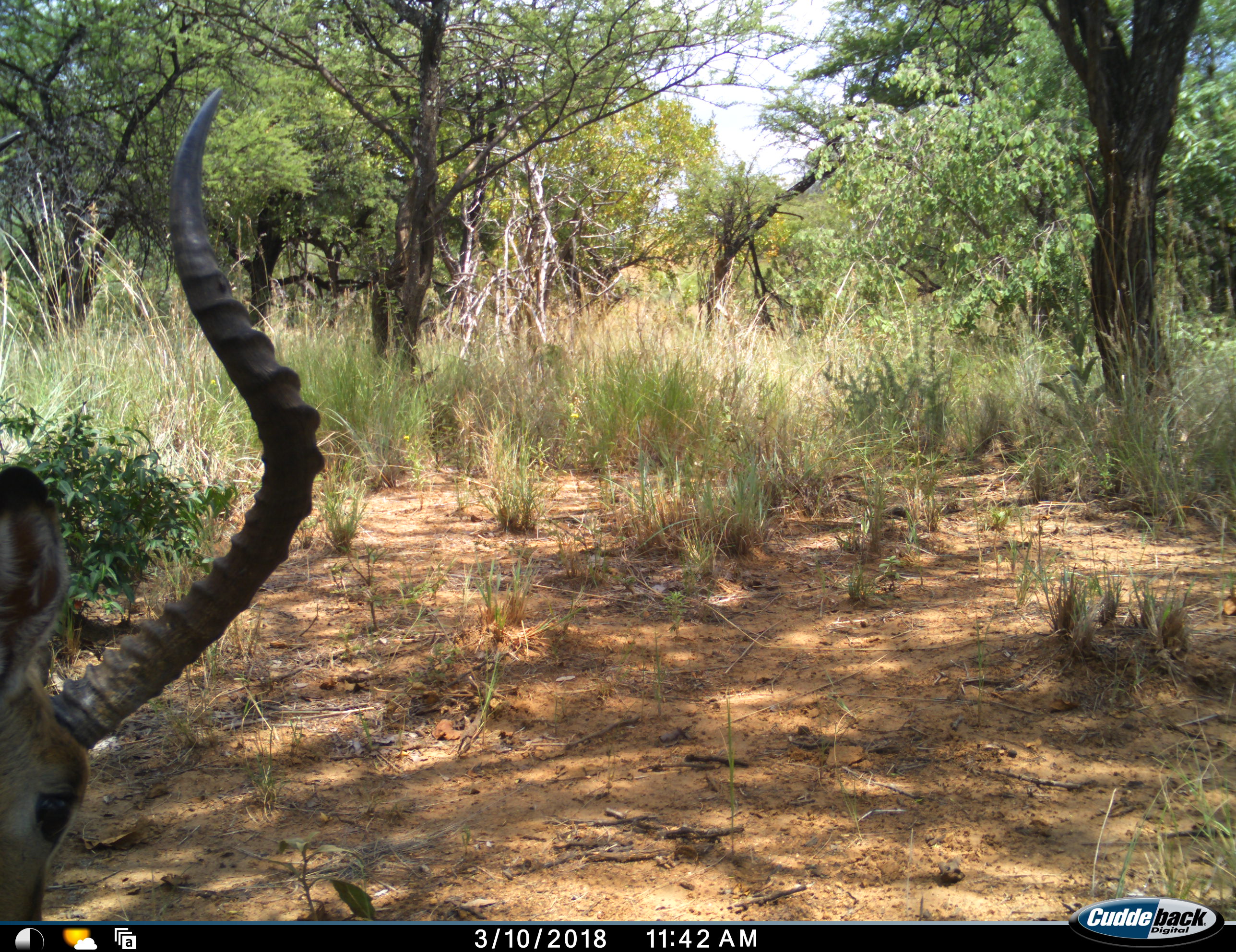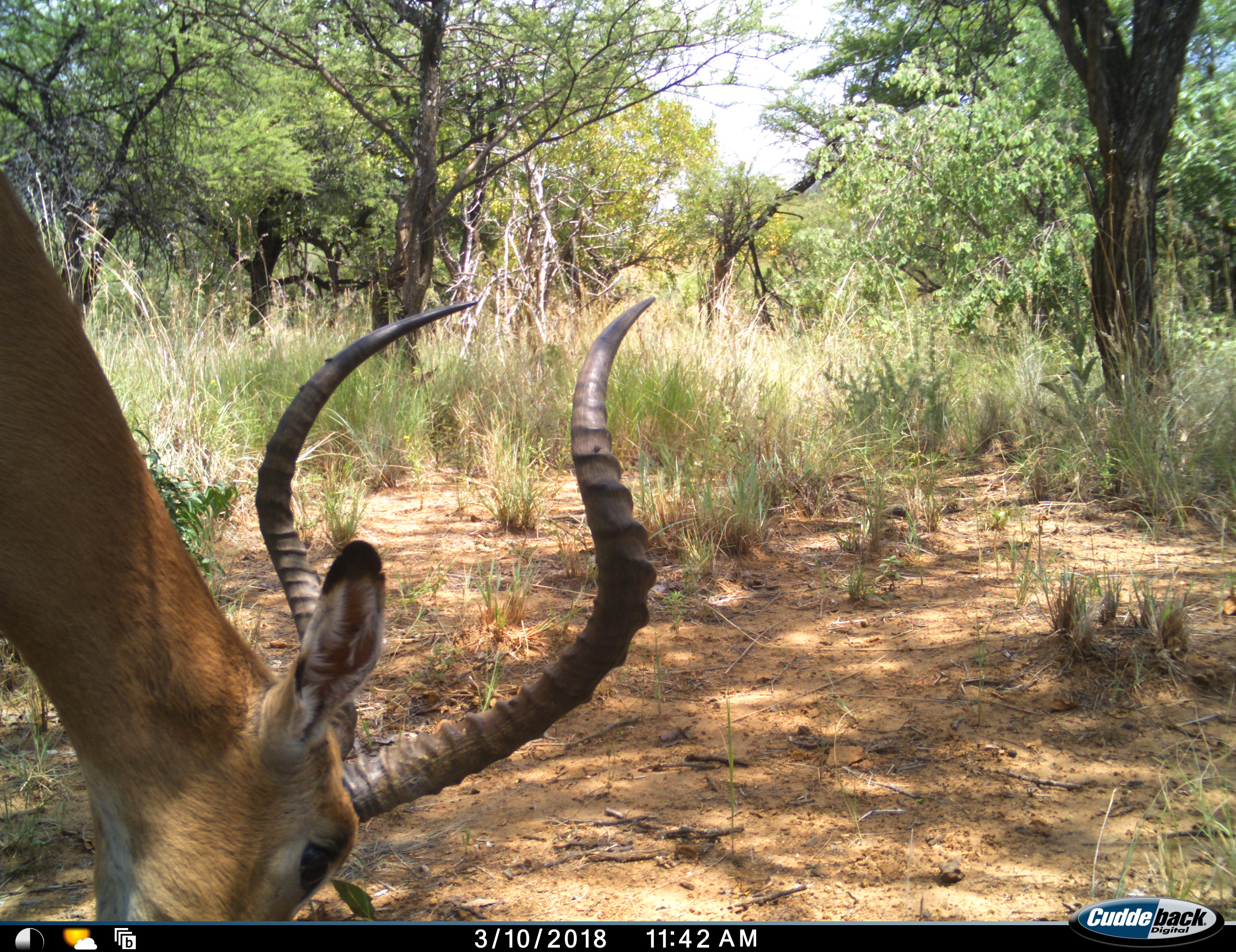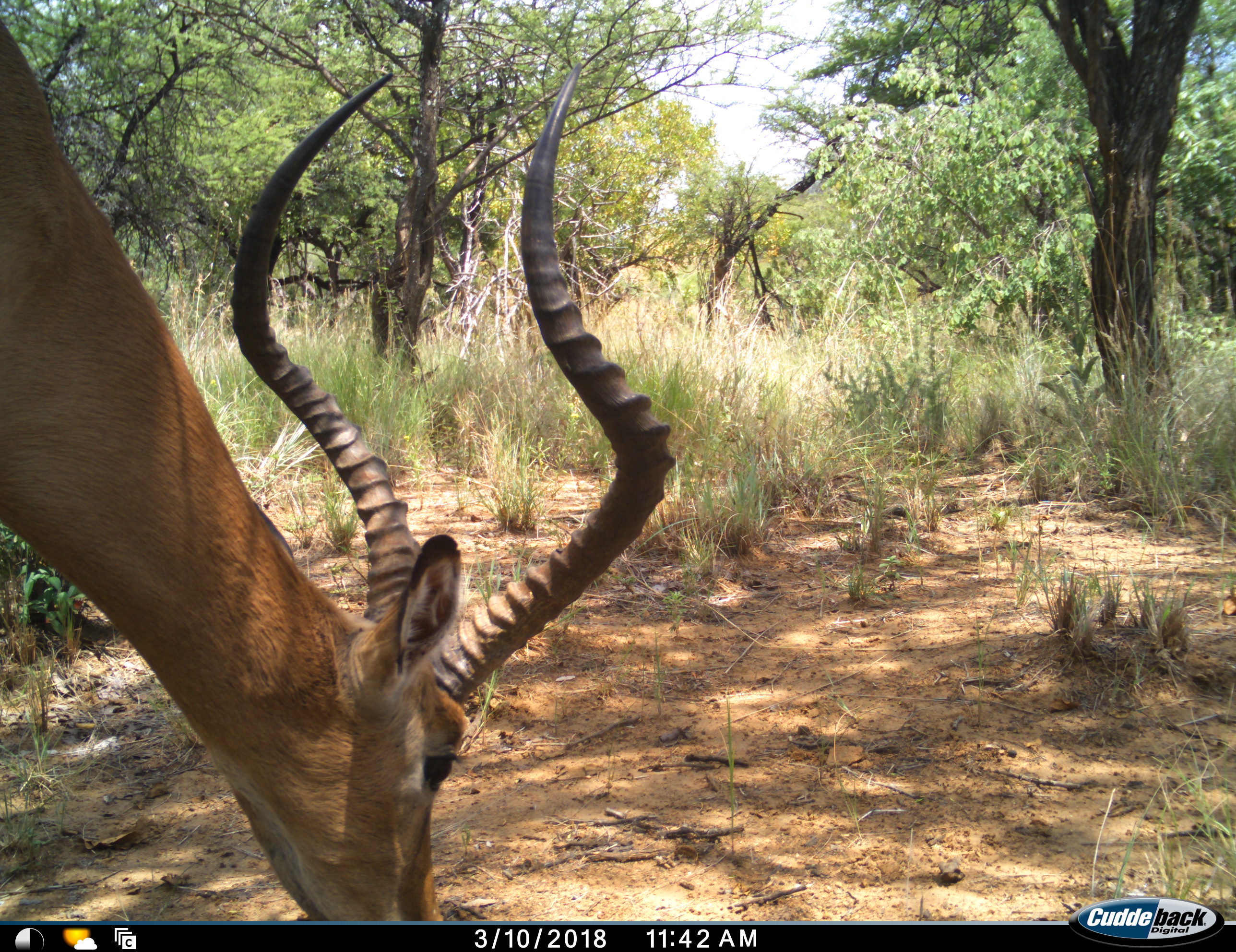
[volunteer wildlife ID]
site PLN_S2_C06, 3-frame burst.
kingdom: Animalia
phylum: Chordata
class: Mammalia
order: Artiodactyla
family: Bovidae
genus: Aepyceros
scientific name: Aepyceros melampus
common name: impala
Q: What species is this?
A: Impala (Aepyceros melampus).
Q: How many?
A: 1.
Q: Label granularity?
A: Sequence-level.